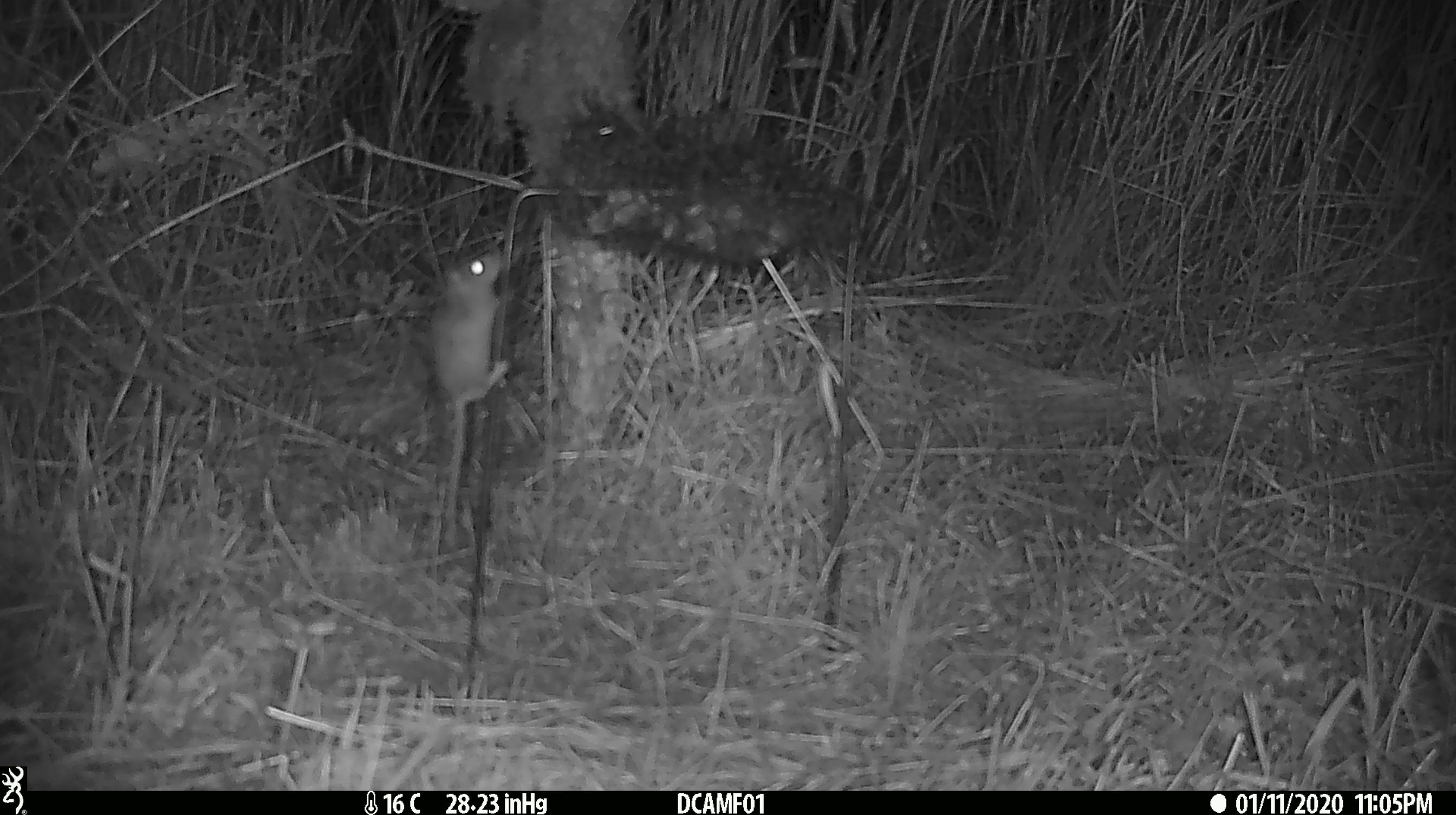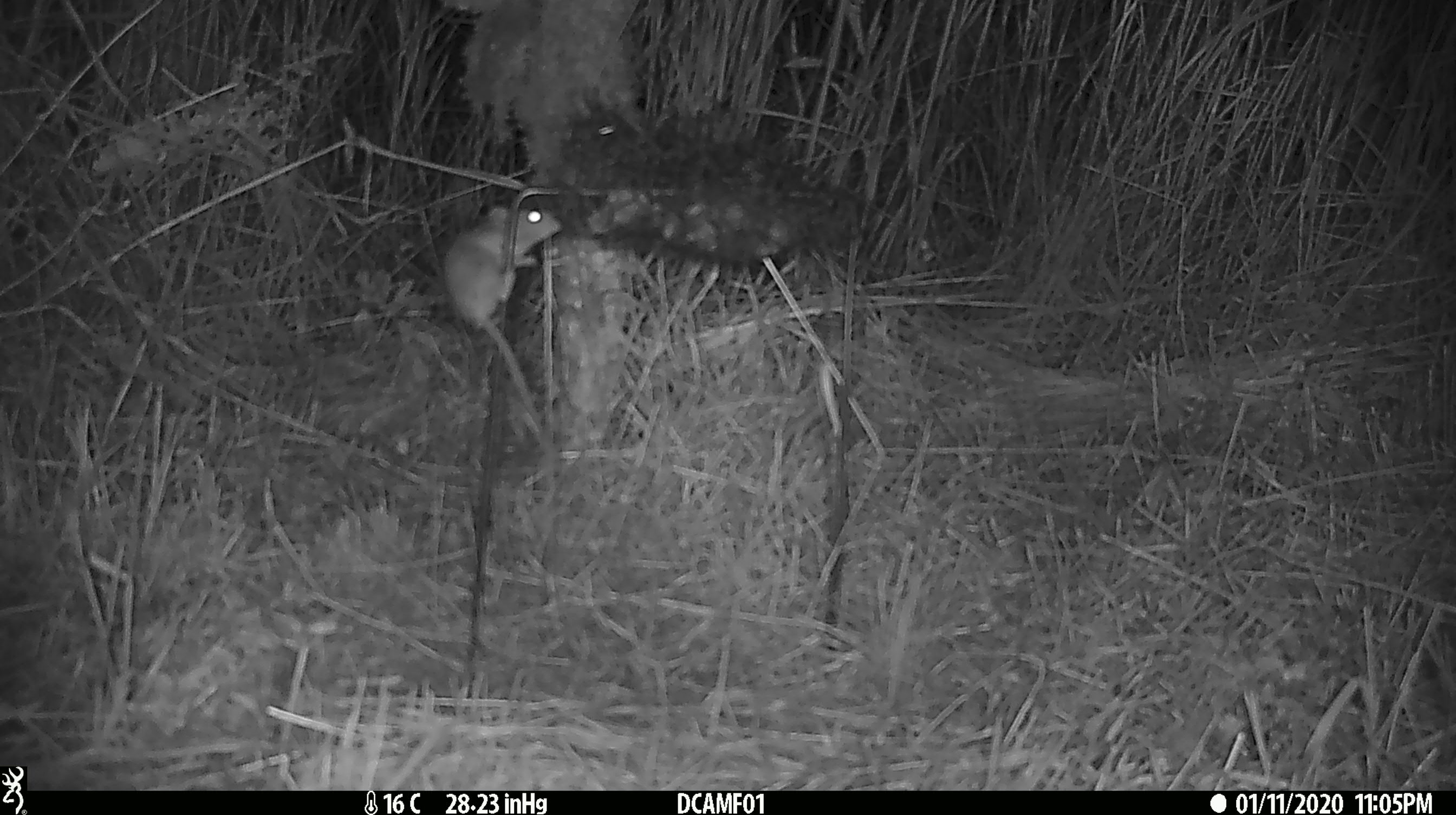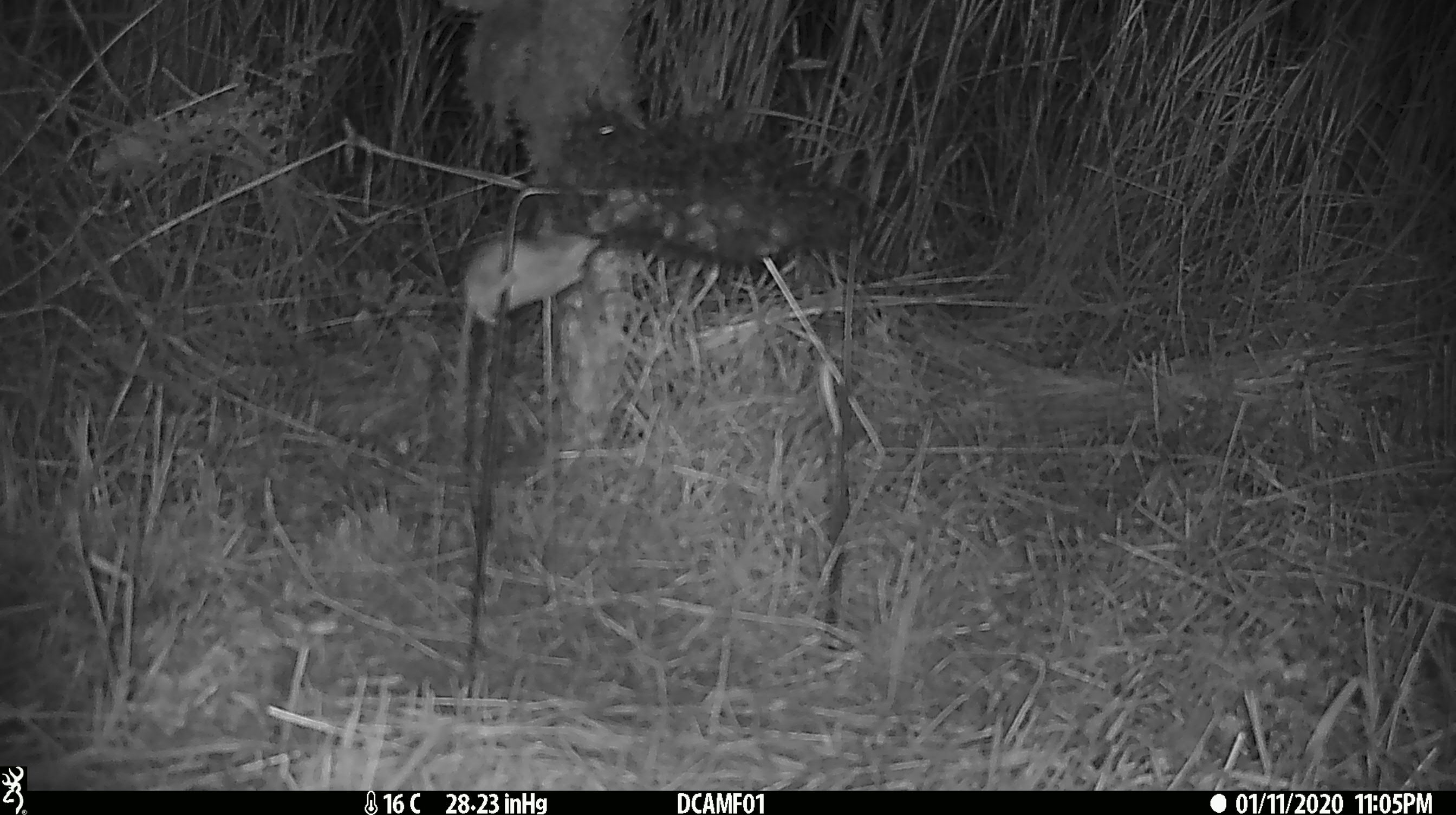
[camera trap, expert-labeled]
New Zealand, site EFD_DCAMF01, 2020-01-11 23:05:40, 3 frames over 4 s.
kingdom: Animalia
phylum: Chordata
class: Mammalia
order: Rodentia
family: Muridae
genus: Mus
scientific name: Mus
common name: mouse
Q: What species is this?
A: Mouse (Mus).